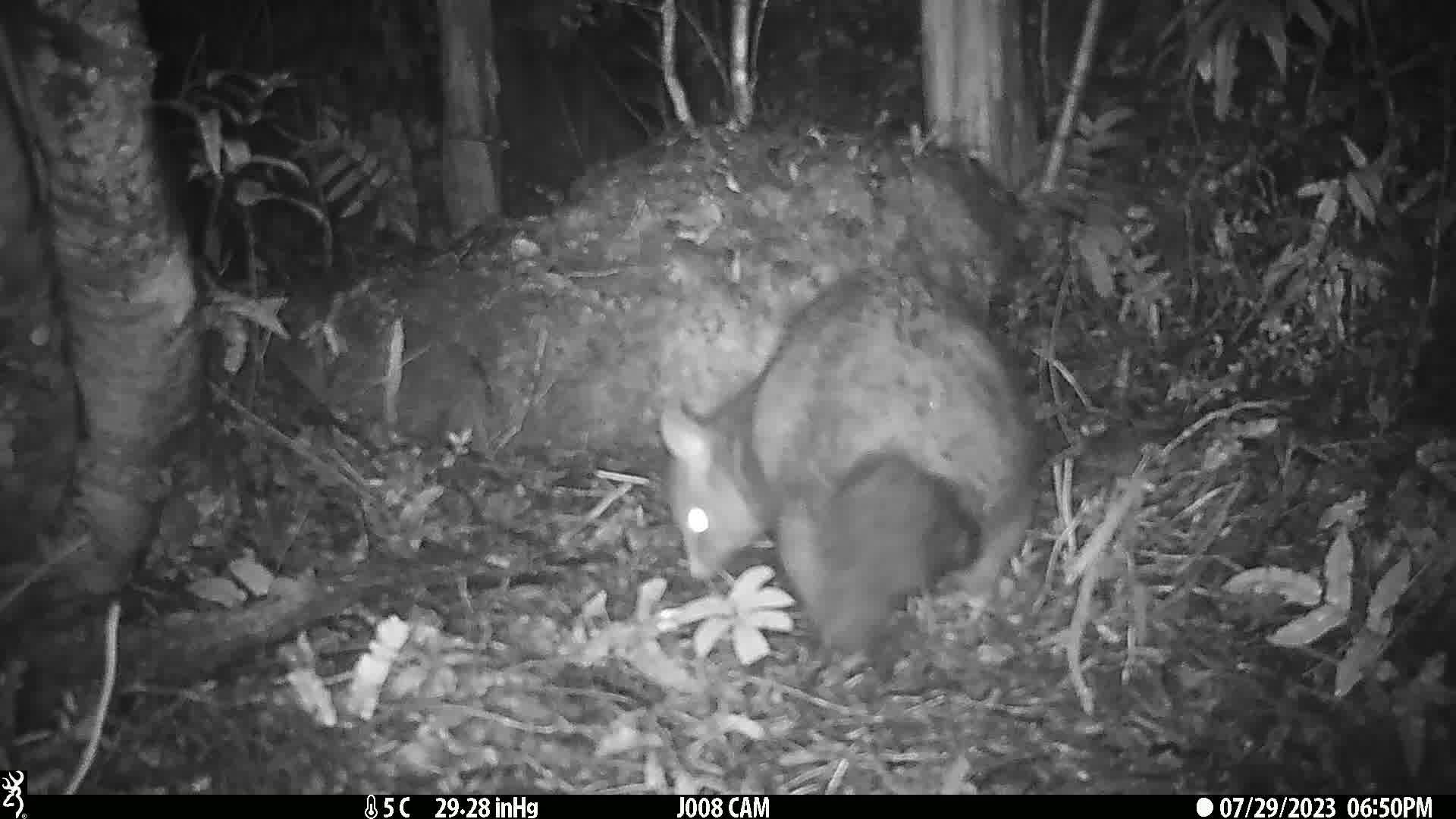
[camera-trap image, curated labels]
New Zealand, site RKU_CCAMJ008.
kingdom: Animalia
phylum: Chordata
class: Mammalia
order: Diprotodontia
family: Phalangeridae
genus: Trichosurus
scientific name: Trichosurus vulpecula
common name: common brushtail possum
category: possum